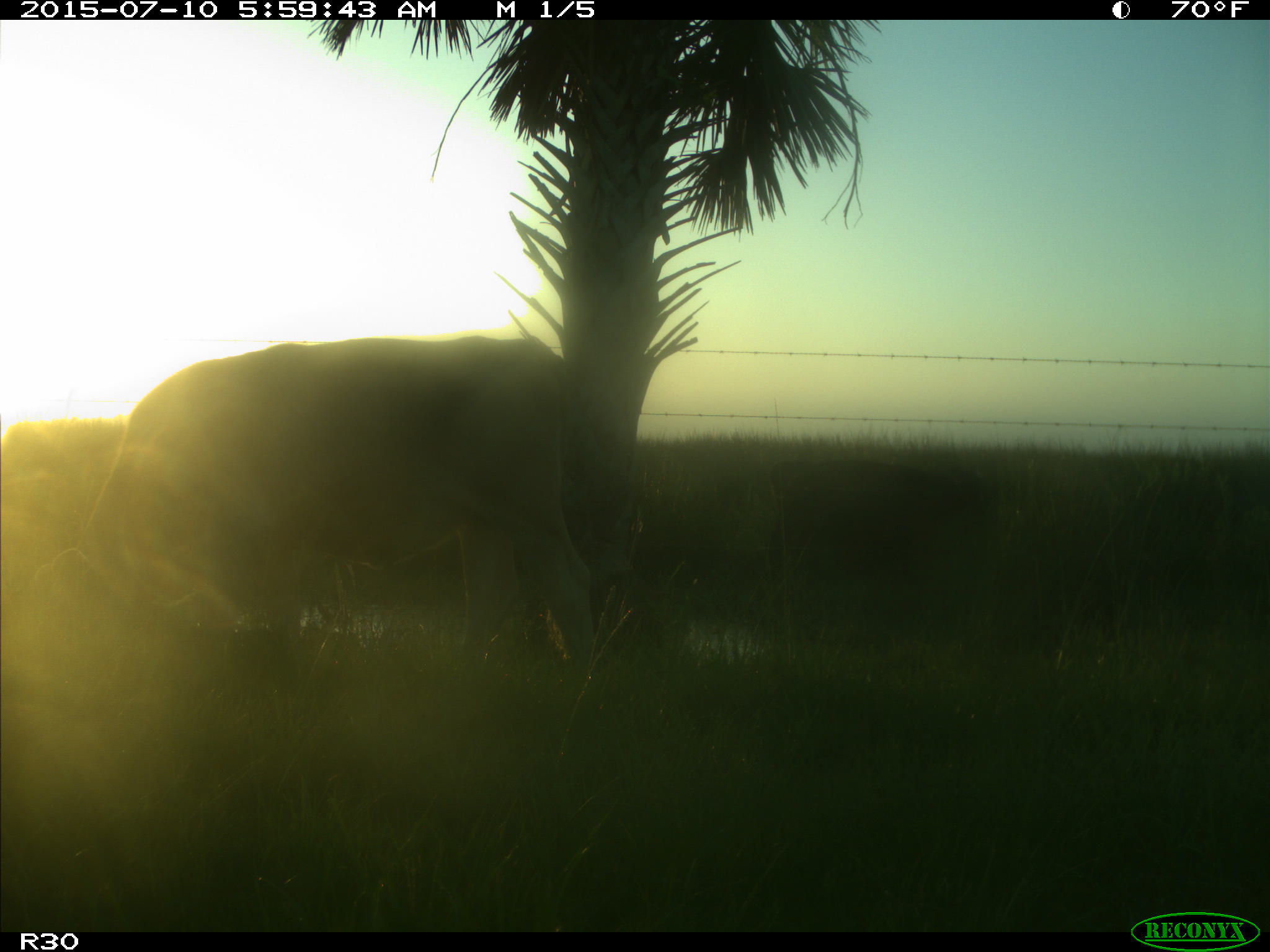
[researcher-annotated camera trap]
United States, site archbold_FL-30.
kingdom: Animalia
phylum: Chordata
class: Mammalia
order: Artiodactyla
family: Bovidae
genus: Bos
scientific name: Bos taurus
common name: domestic cow